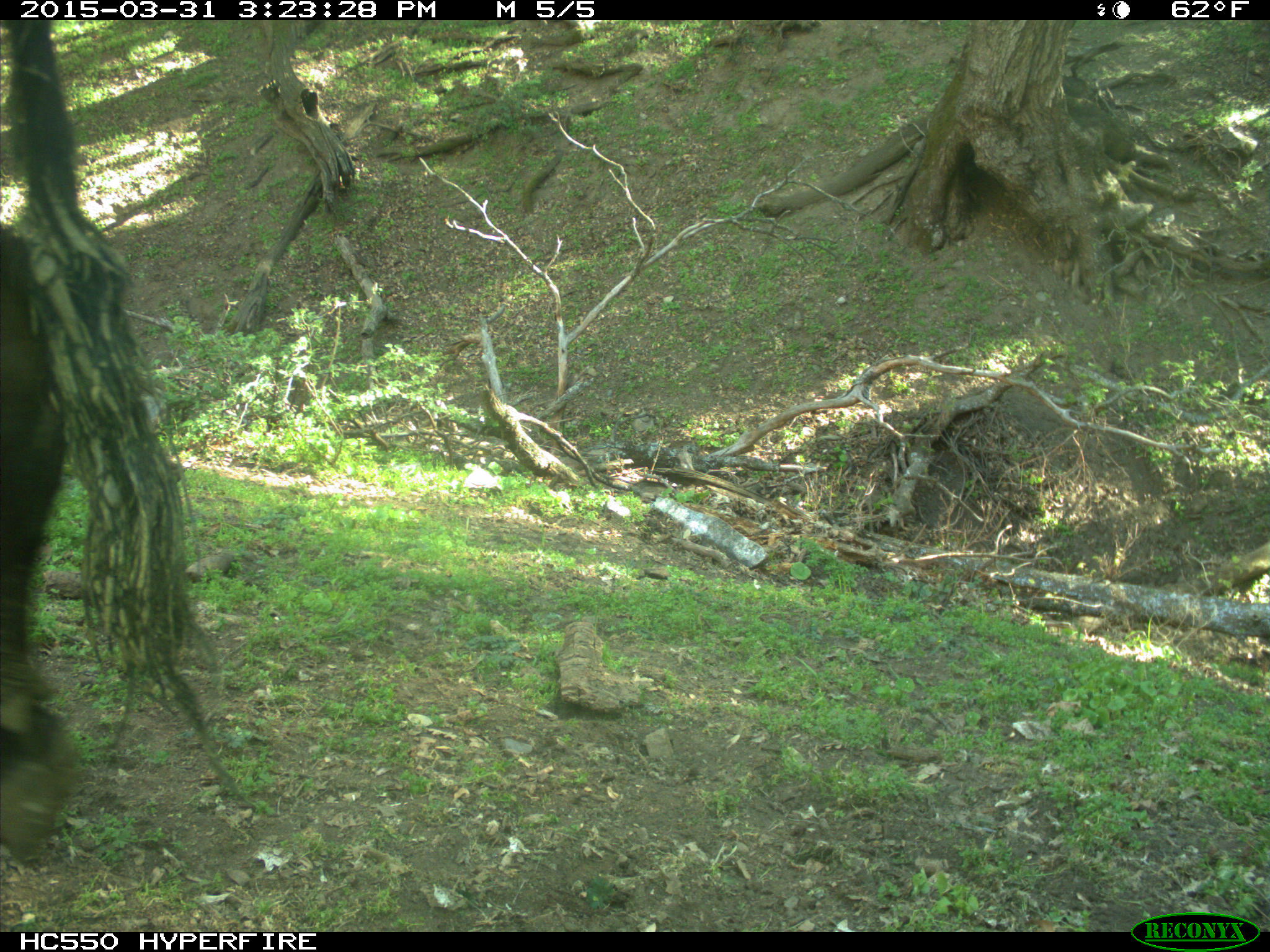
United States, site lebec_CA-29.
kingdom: Animalia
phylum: Chordata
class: Mammalia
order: Artiodactyla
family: Bovidae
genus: Bos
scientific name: Bos taurus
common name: domestic cow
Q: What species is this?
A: Bos taurus (domestic cow).